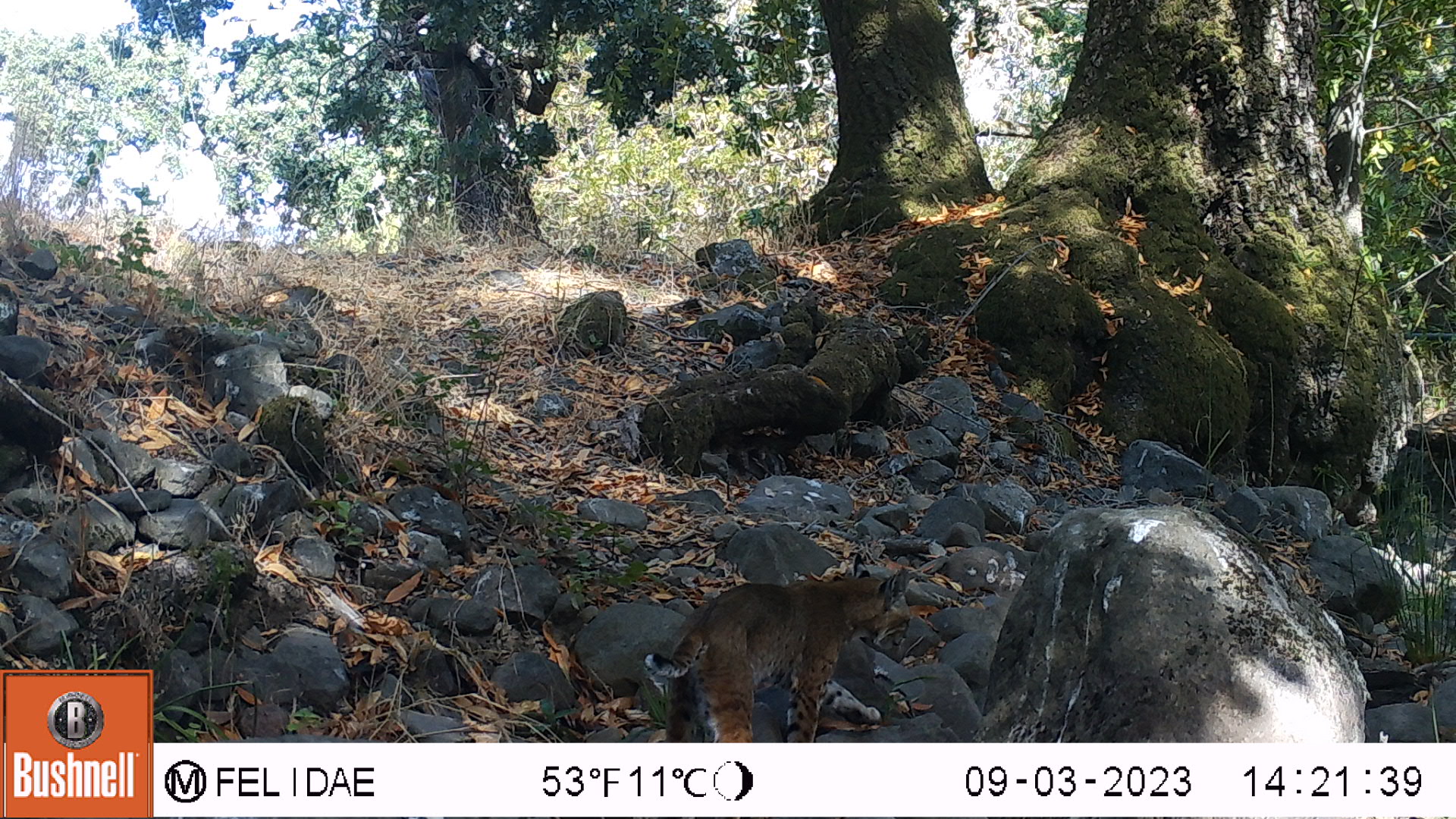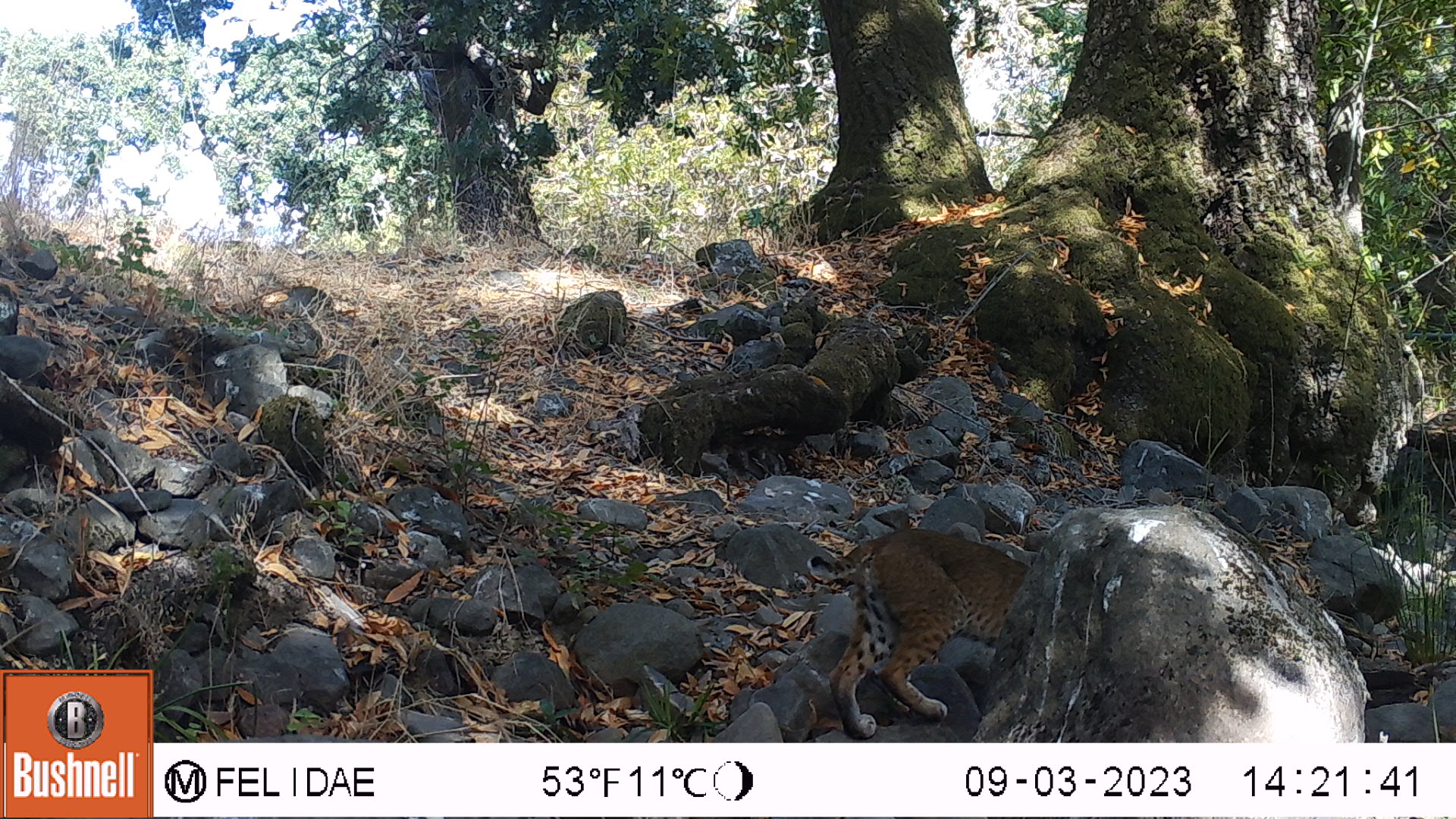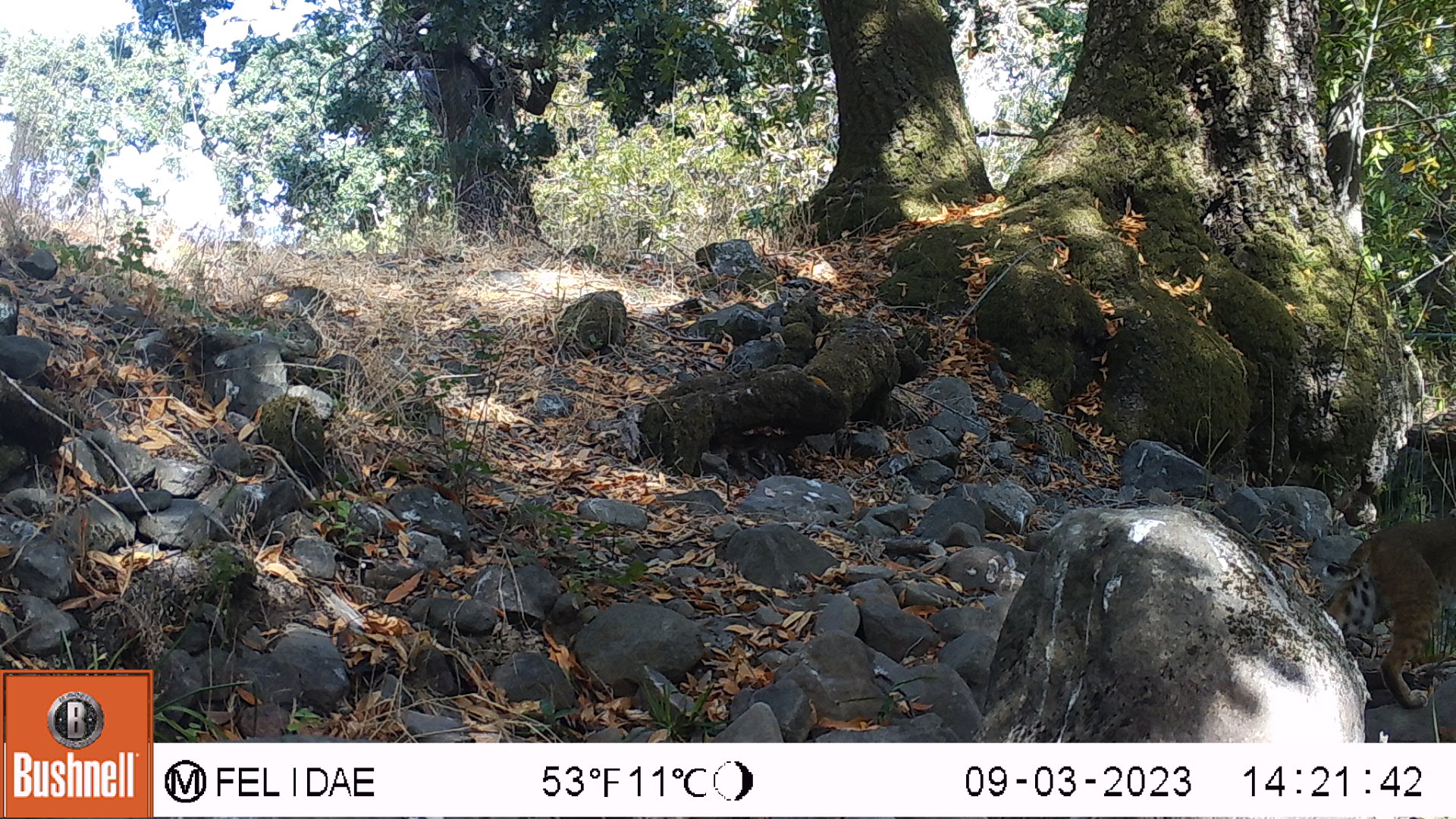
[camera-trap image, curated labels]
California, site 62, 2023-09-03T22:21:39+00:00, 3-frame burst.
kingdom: Animalia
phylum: Chordata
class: Mammalia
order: Carnivora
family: Felidae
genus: Lynx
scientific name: Lynx rufus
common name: bobcat